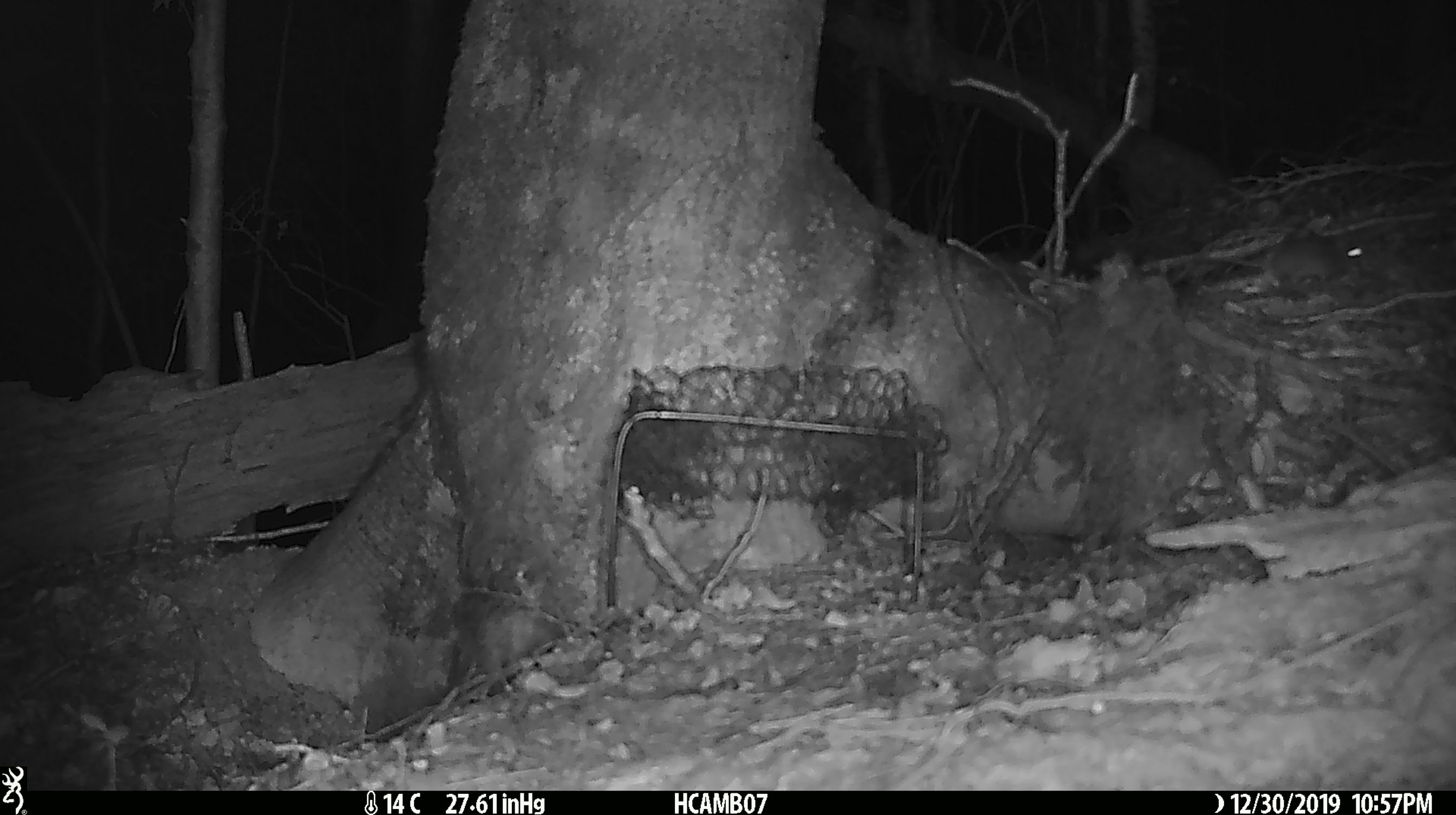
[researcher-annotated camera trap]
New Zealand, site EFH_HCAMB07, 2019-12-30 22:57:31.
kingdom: Animalia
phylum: Chordata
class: Mammalia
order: Rodentia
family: Muridae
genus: Mus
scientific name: Mus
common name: mouse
Mouse (Mus).